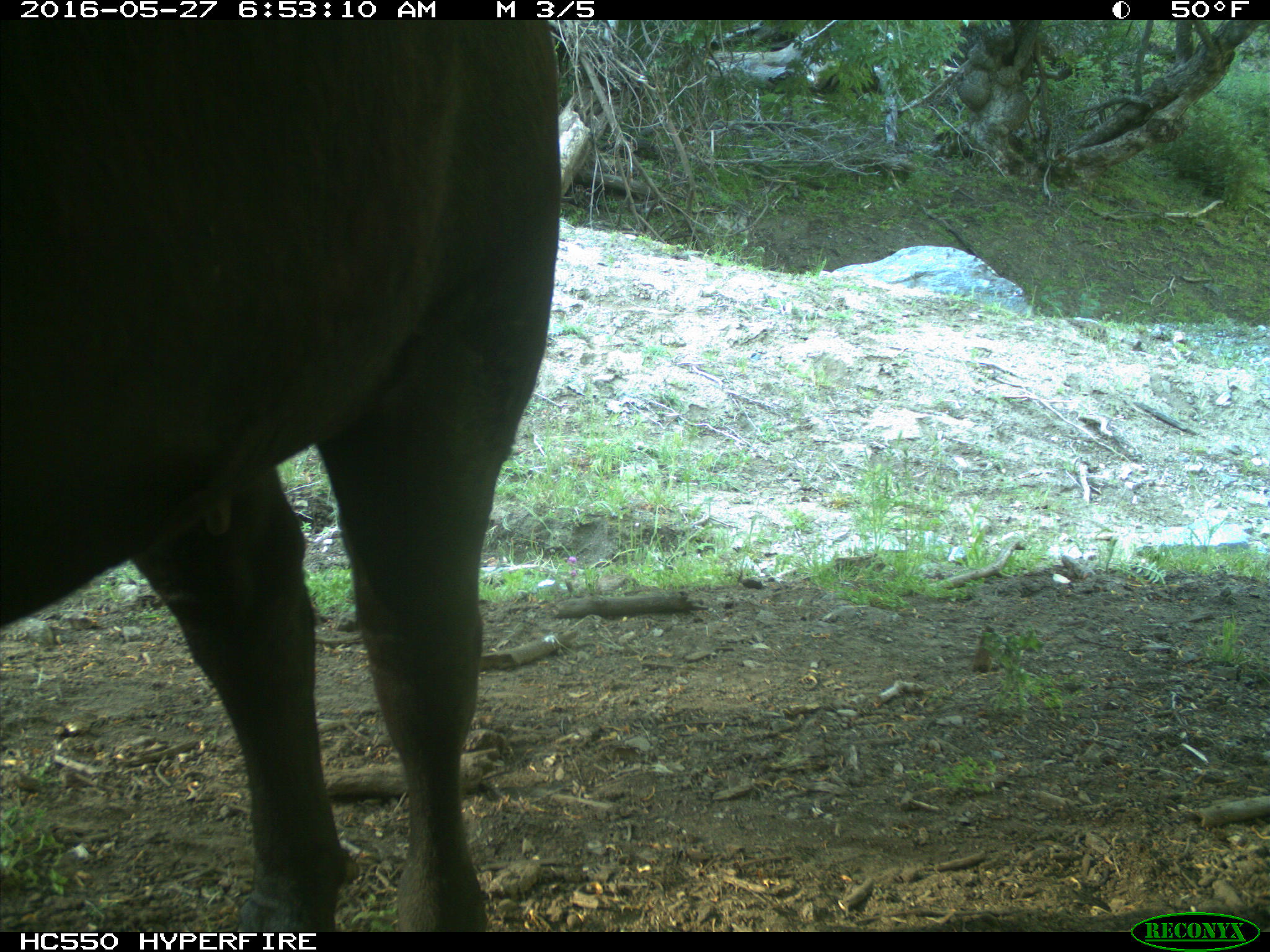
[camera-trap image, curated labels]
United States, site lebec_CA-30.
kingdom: Animalia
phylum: Chordata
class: Mammalia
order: Artiodactyla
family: Bovidae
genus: Bos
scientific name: Bos taurus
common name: domestic cow